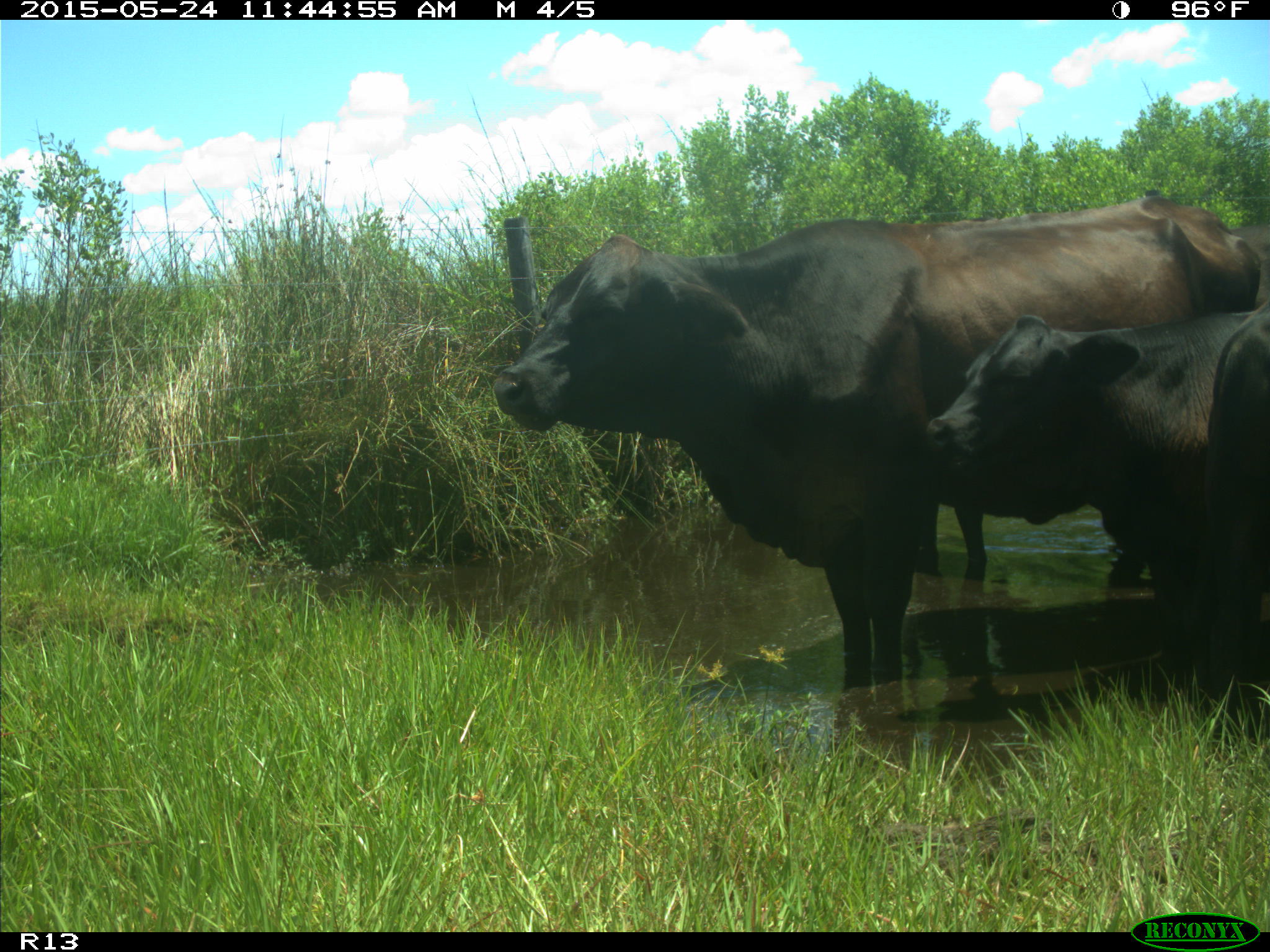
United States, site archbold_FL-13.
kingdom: Animalia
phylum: Chordata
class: Mammalia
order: Artiodactyla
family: Bovidae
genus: Bos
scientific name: Bos taurus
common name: domestic cow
Bos taurus (domestic cow).